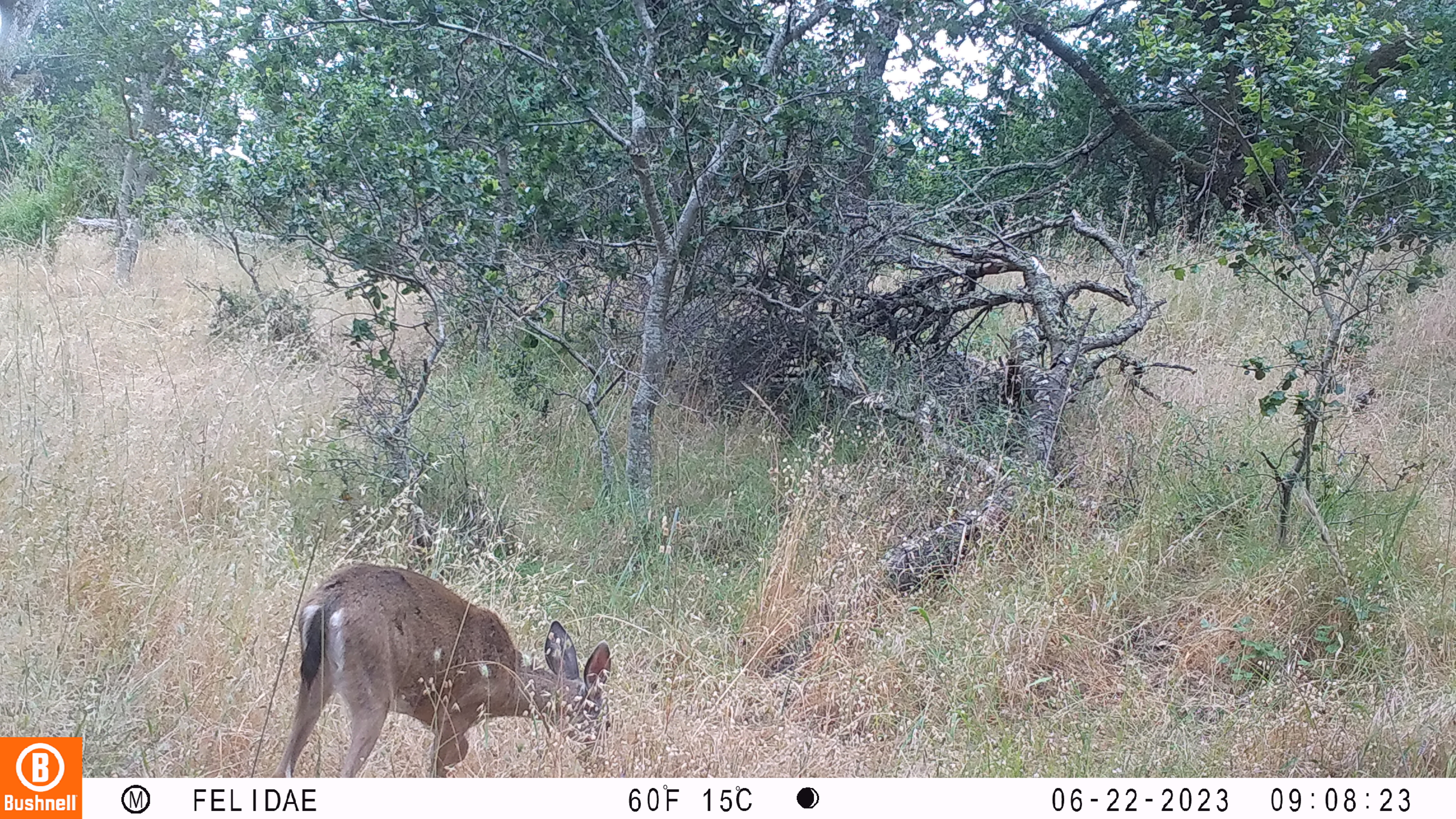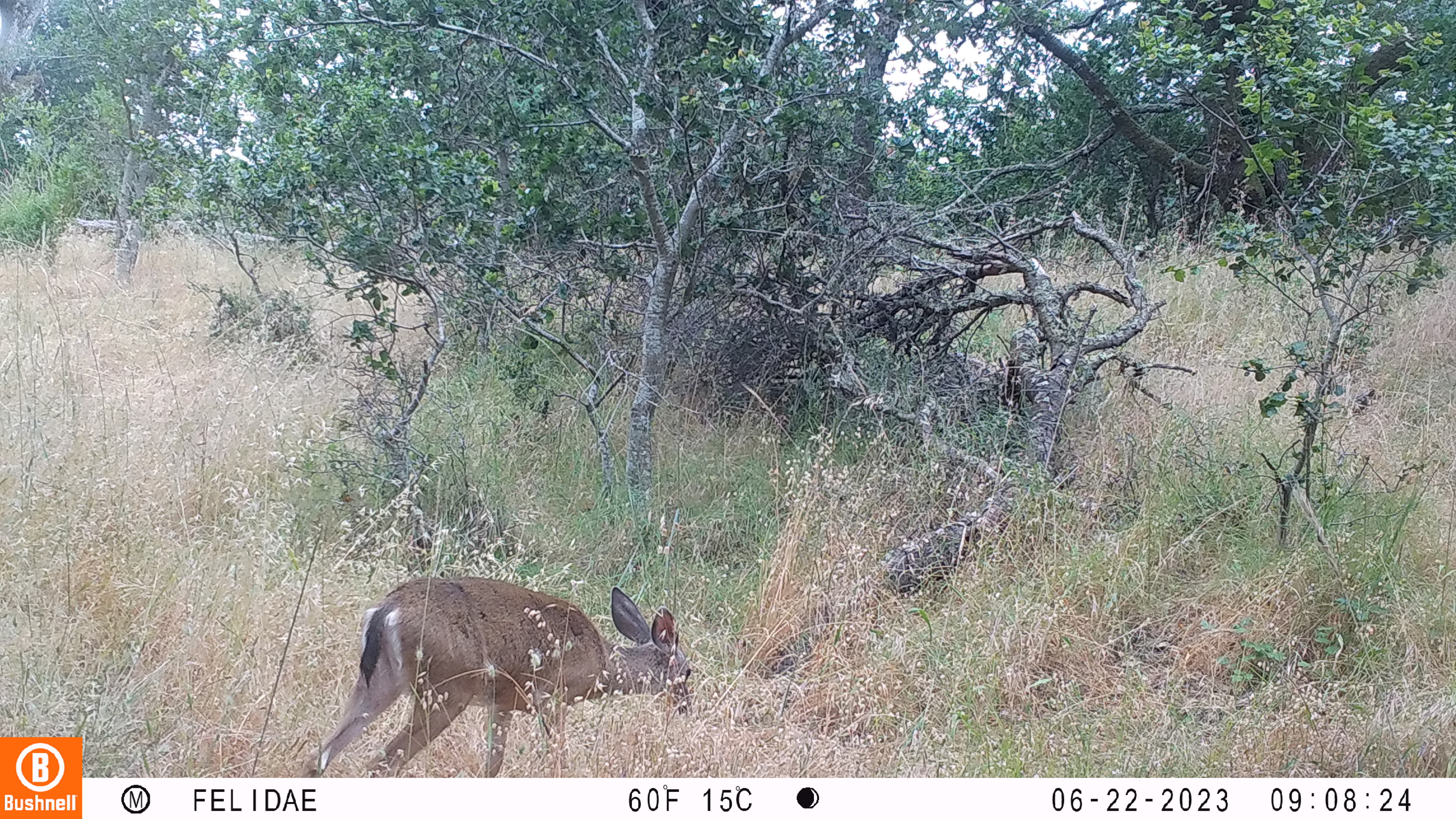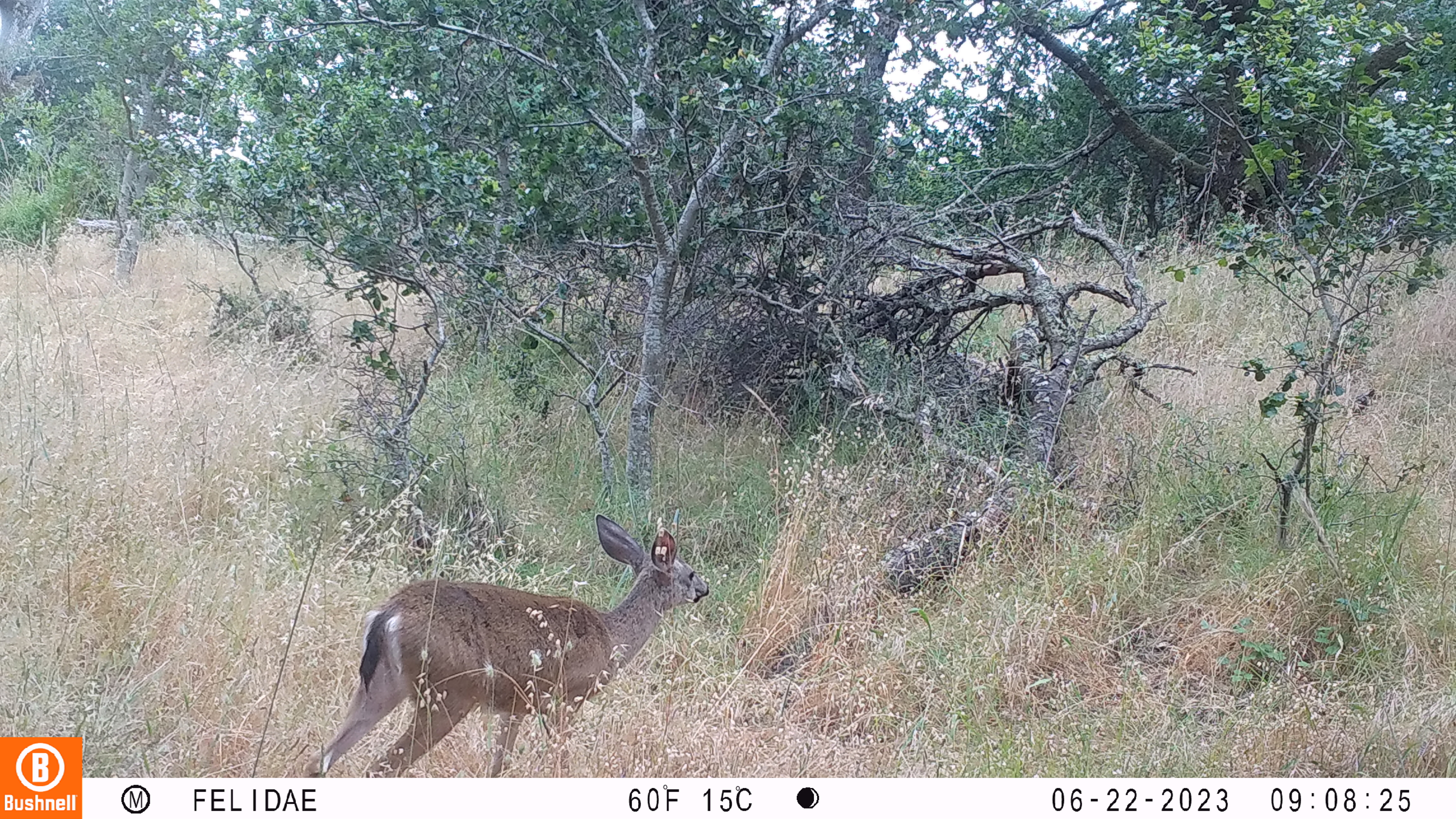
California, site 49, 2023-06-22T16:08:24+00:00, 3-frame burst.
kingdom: Animalia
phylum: Chordata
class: Mammalia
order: Artiodactyla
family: Cervidae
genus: Odocoileus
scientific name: Odocoileus hemionus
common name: mule deer